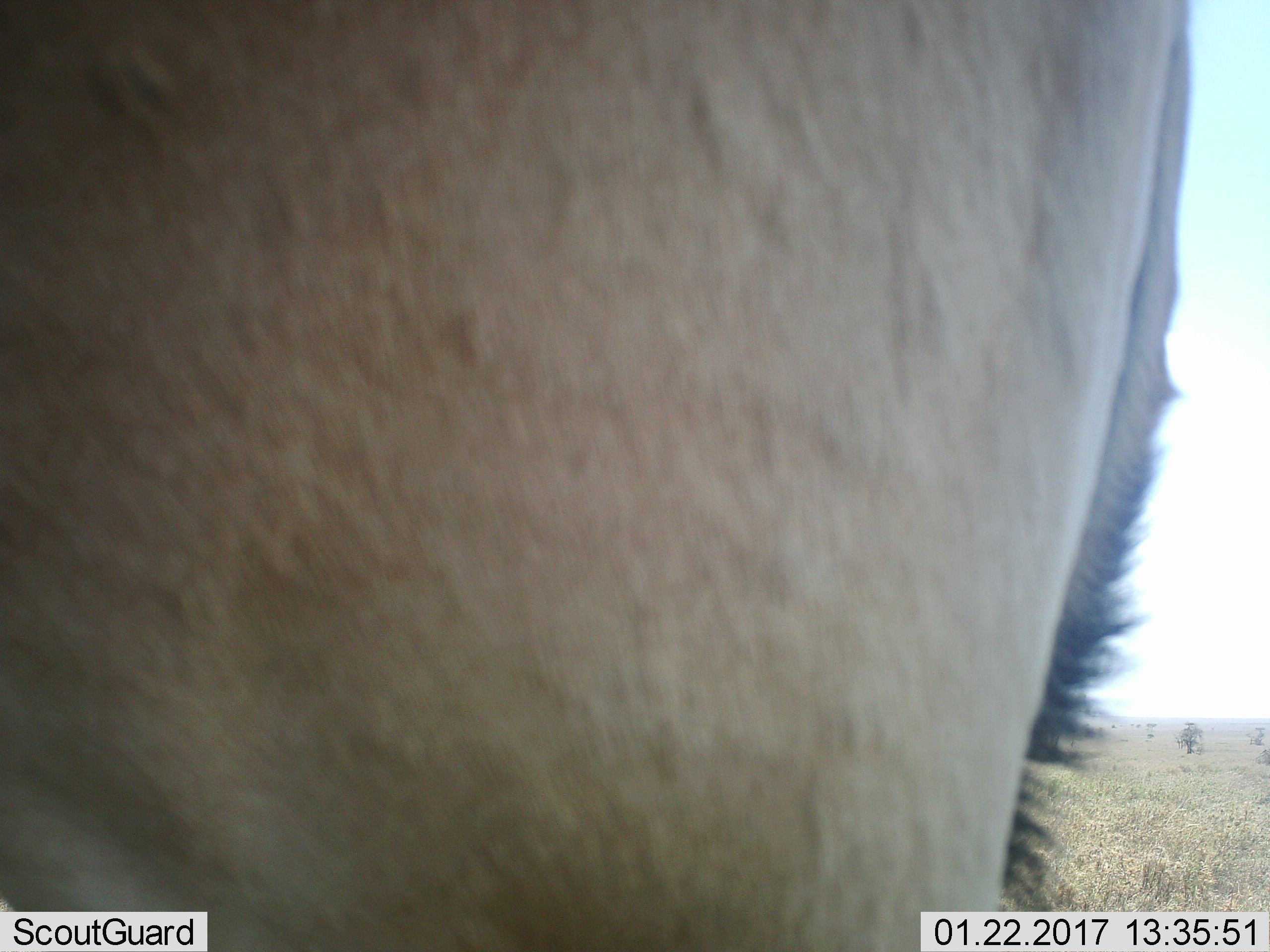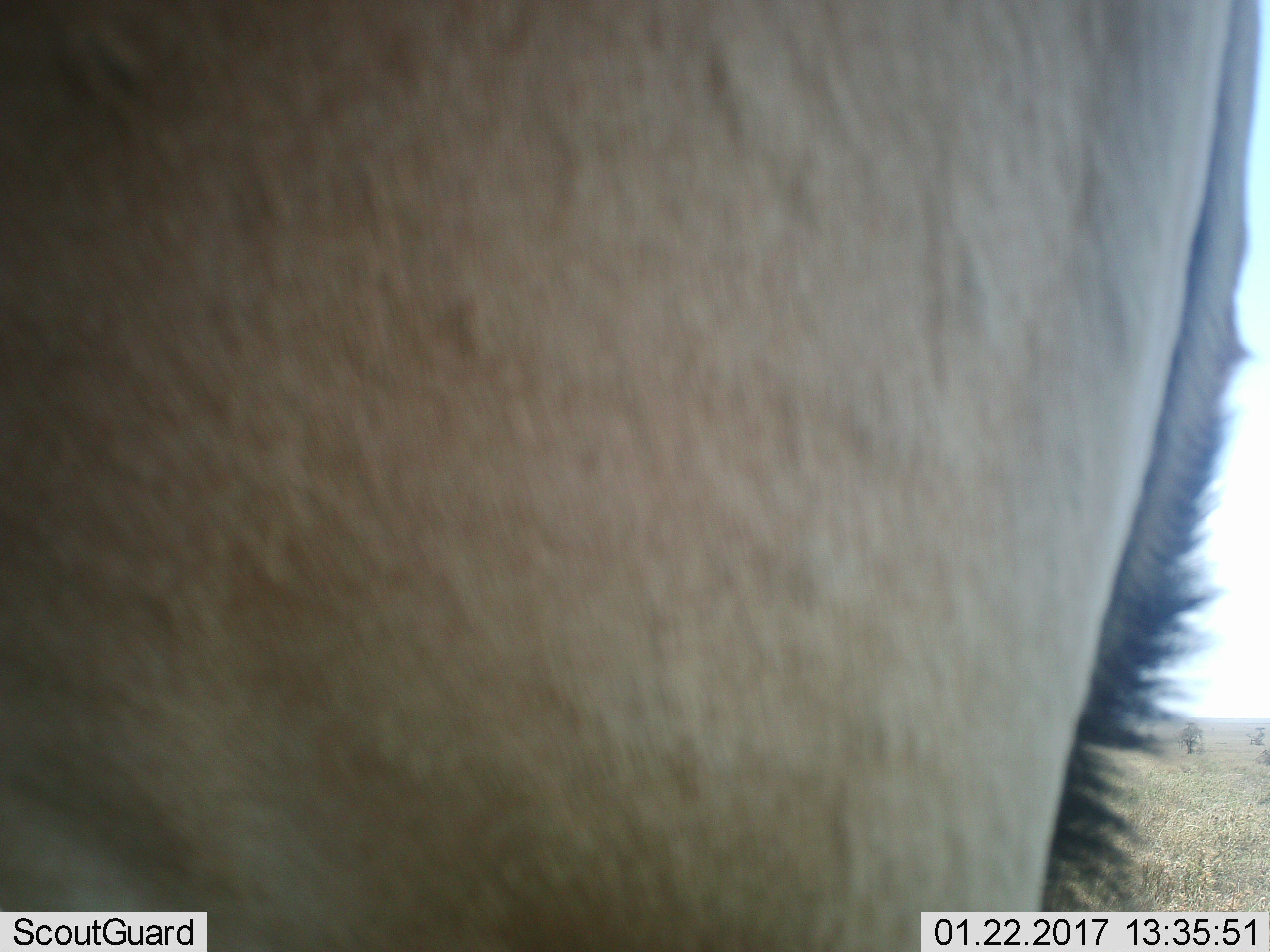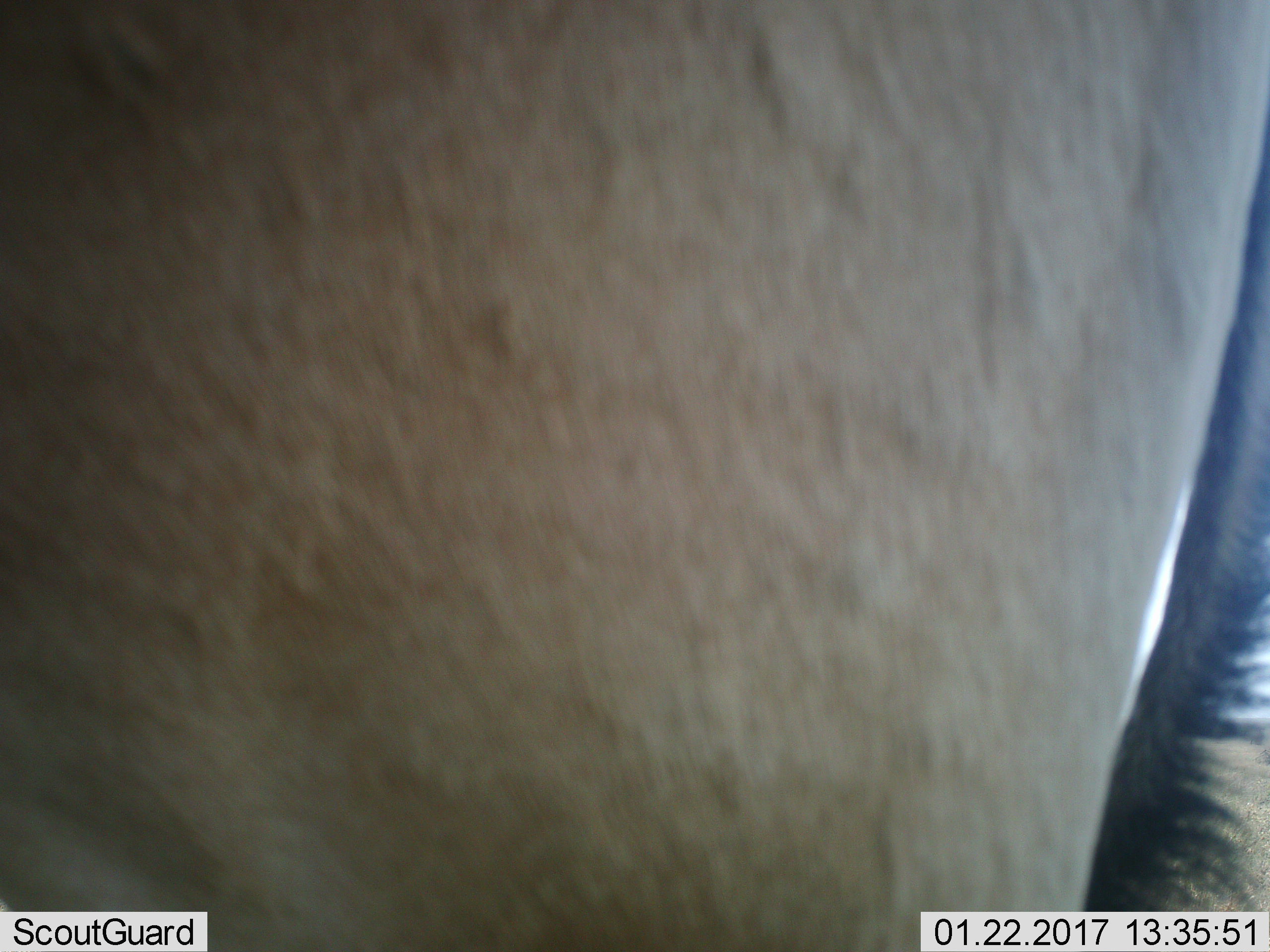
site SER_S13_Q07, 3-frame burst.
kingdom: Animalia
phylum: Chordata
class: Mammalia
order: Artiodactyla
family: Bovidae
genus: Alcelaphus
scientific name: Alcelaphus buselaphus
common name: hartebeest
Hartebeest (Alcelaphus buselaphus), count 1. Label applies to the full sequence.